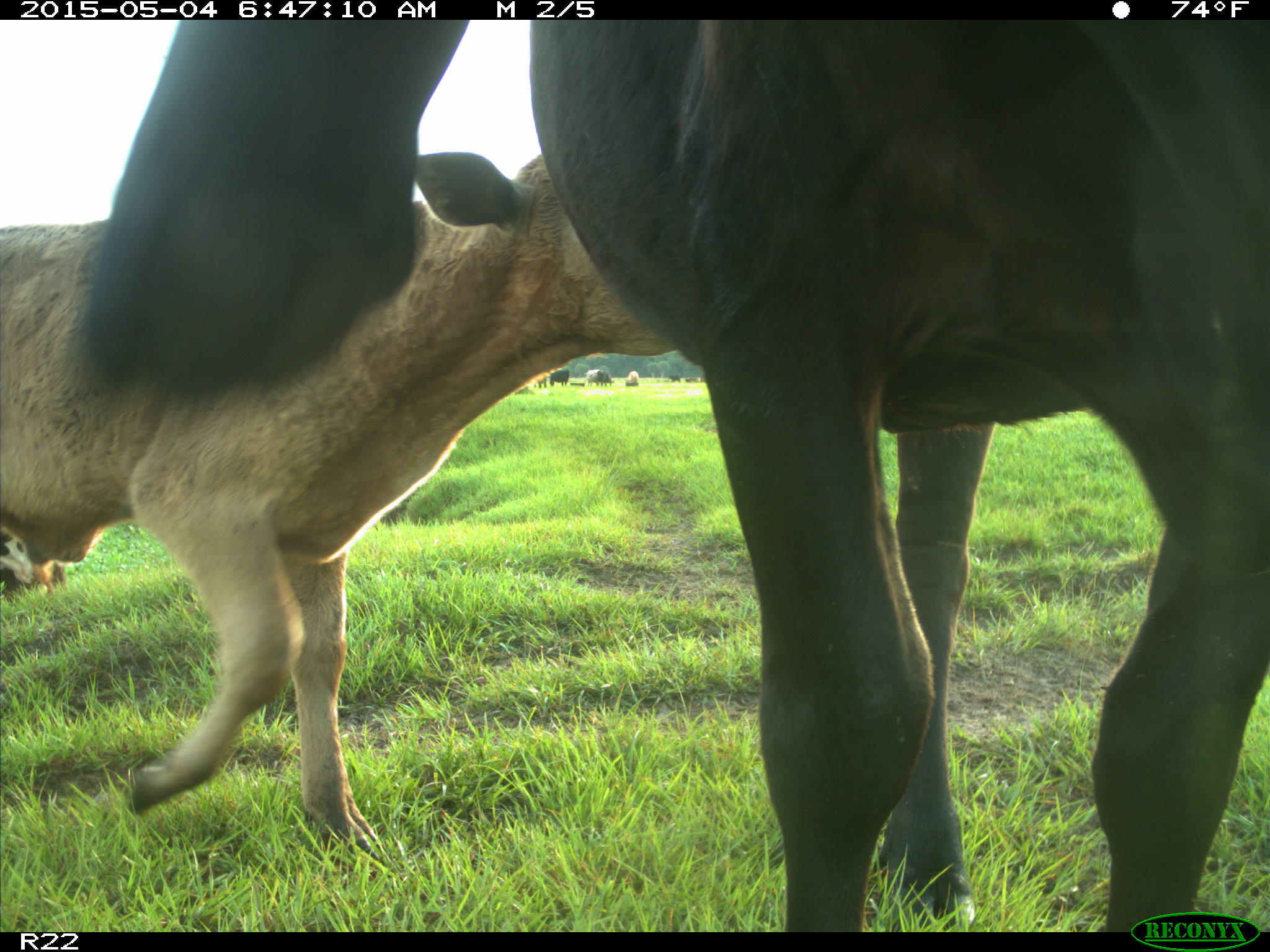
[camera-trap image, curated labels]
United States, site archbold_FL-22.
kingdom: Animalia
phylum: Chordata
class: Mammalia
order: Artiodactyla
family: Bovidae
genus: Bos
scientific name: Bos taurus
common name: domestic cow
Bos taurus (domestic cow).